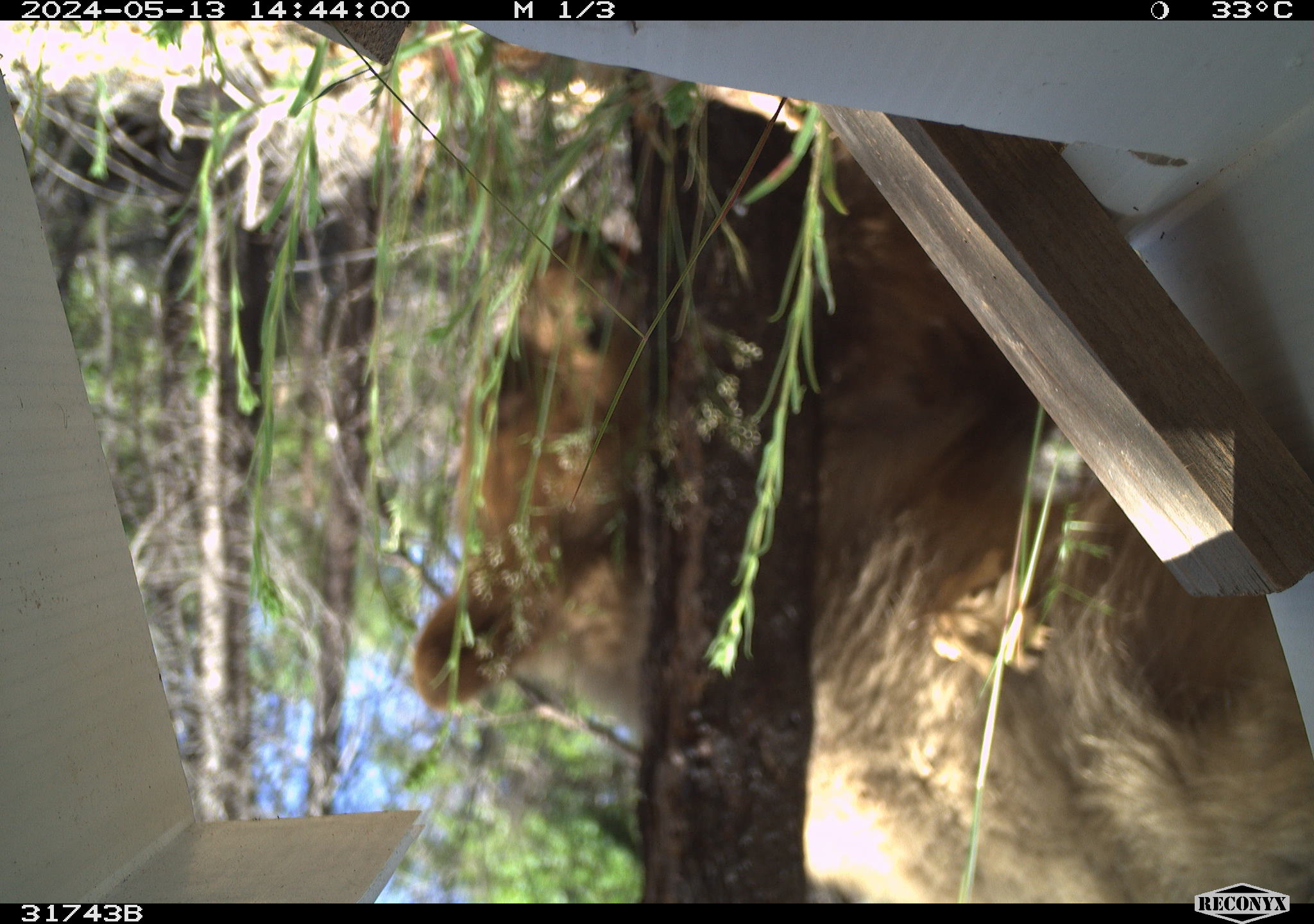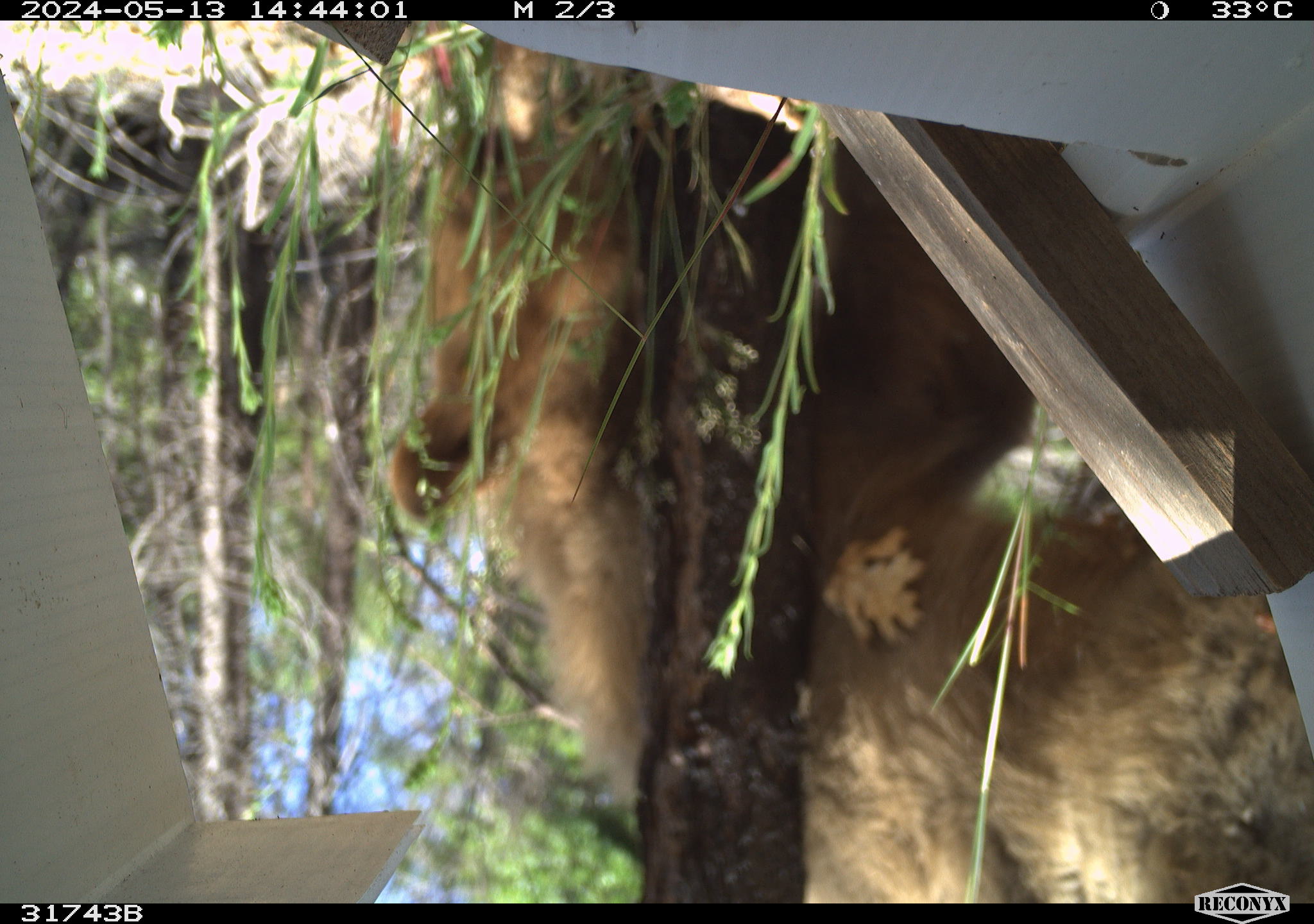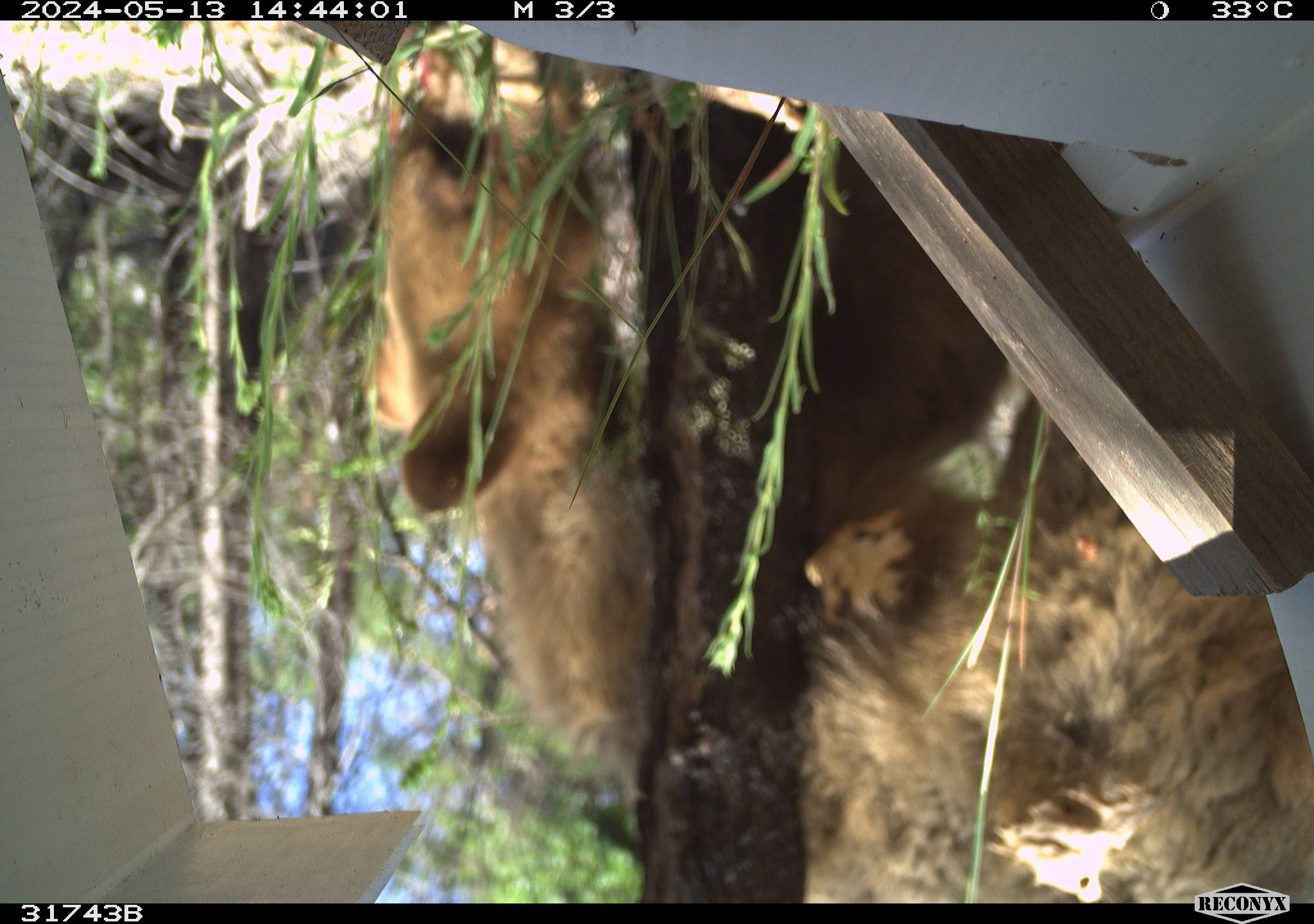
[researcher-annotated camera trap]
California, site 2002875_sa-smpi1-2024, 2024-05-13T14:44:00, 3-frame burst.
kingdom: Animalia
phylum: Chordata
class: Mammalia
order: Carnivora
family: Ursidae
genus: Ursus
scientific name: Ursus americanus americanus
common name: american black bear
American black bear (Ursus americanus americanus).